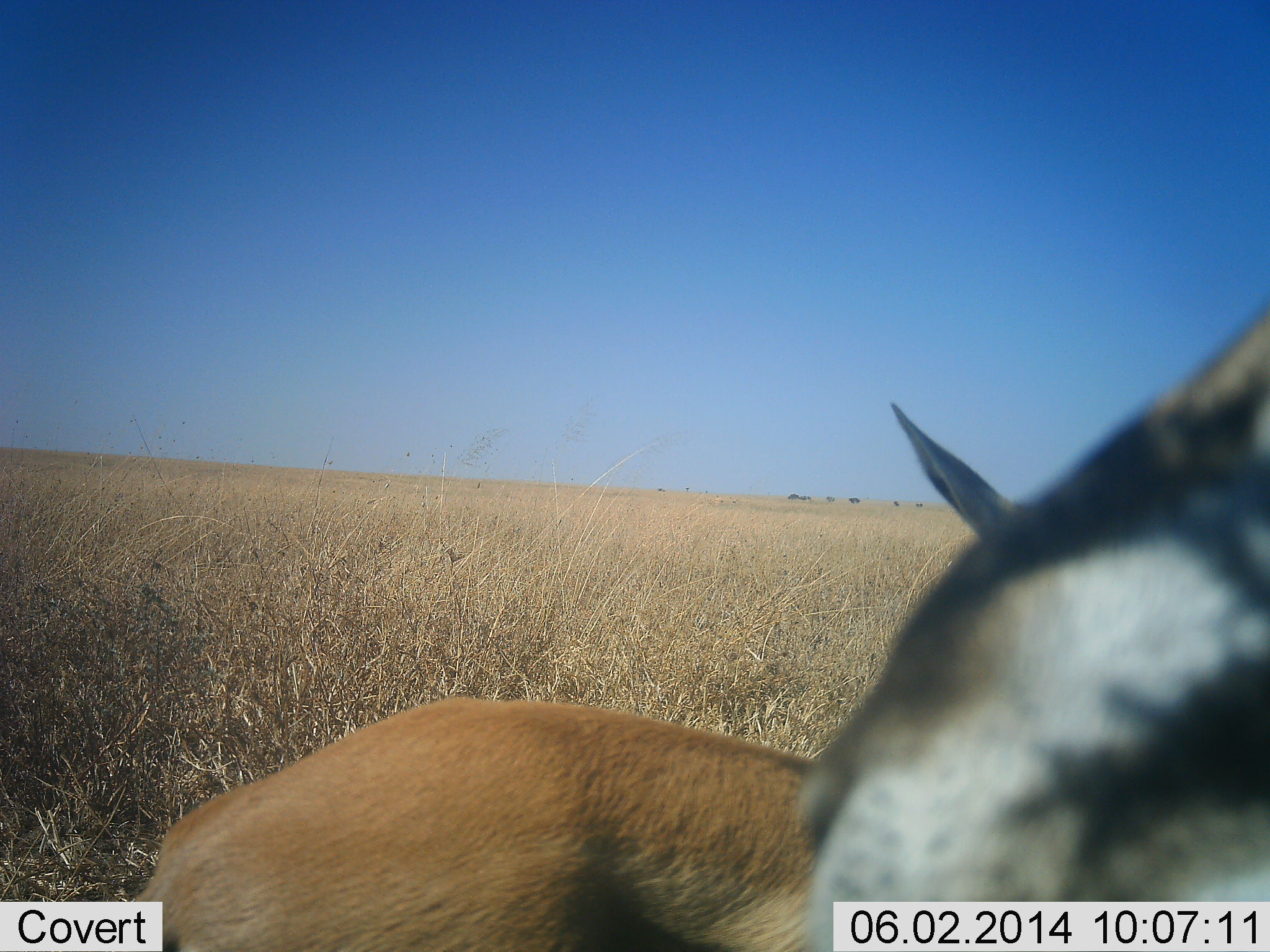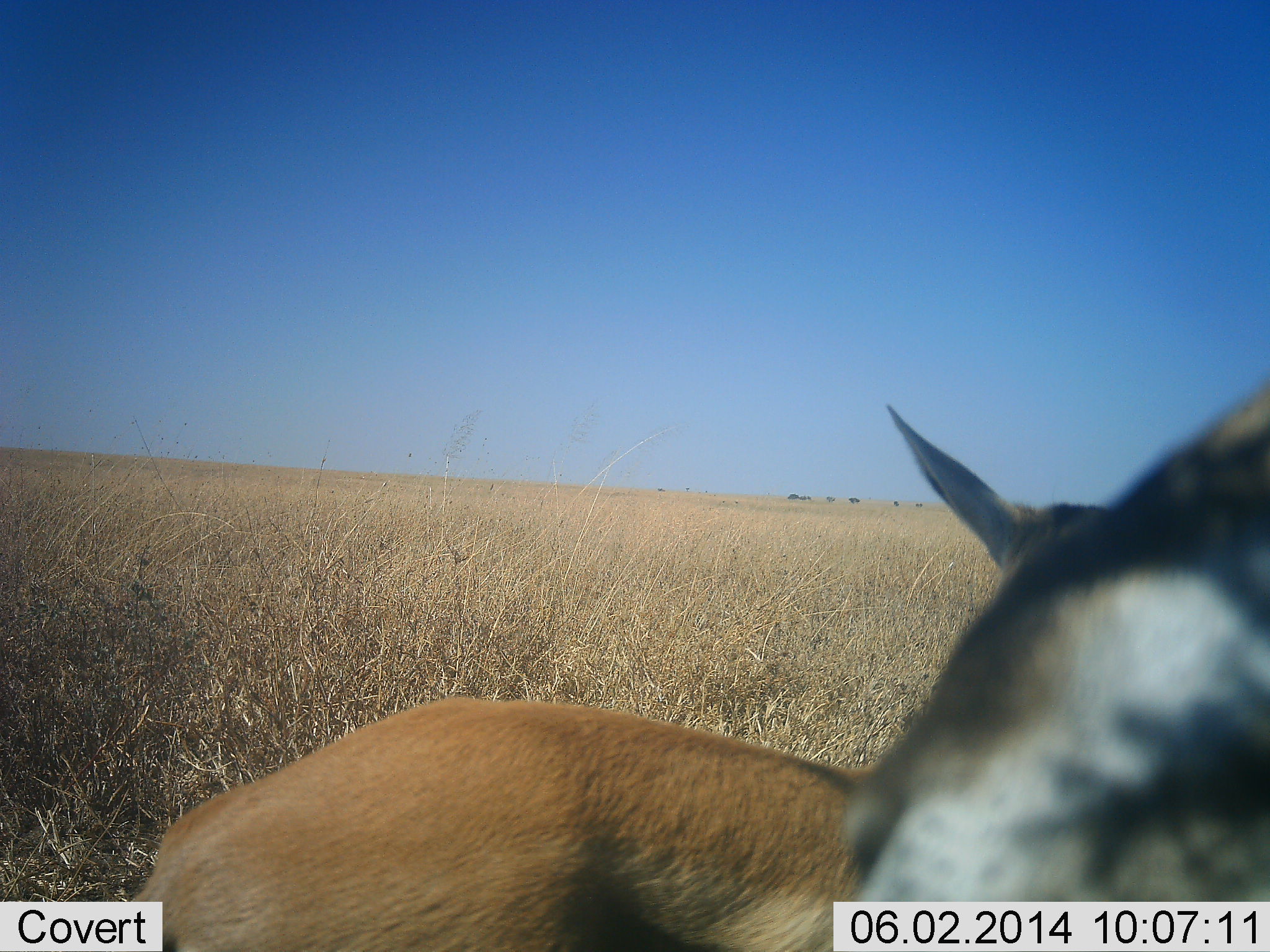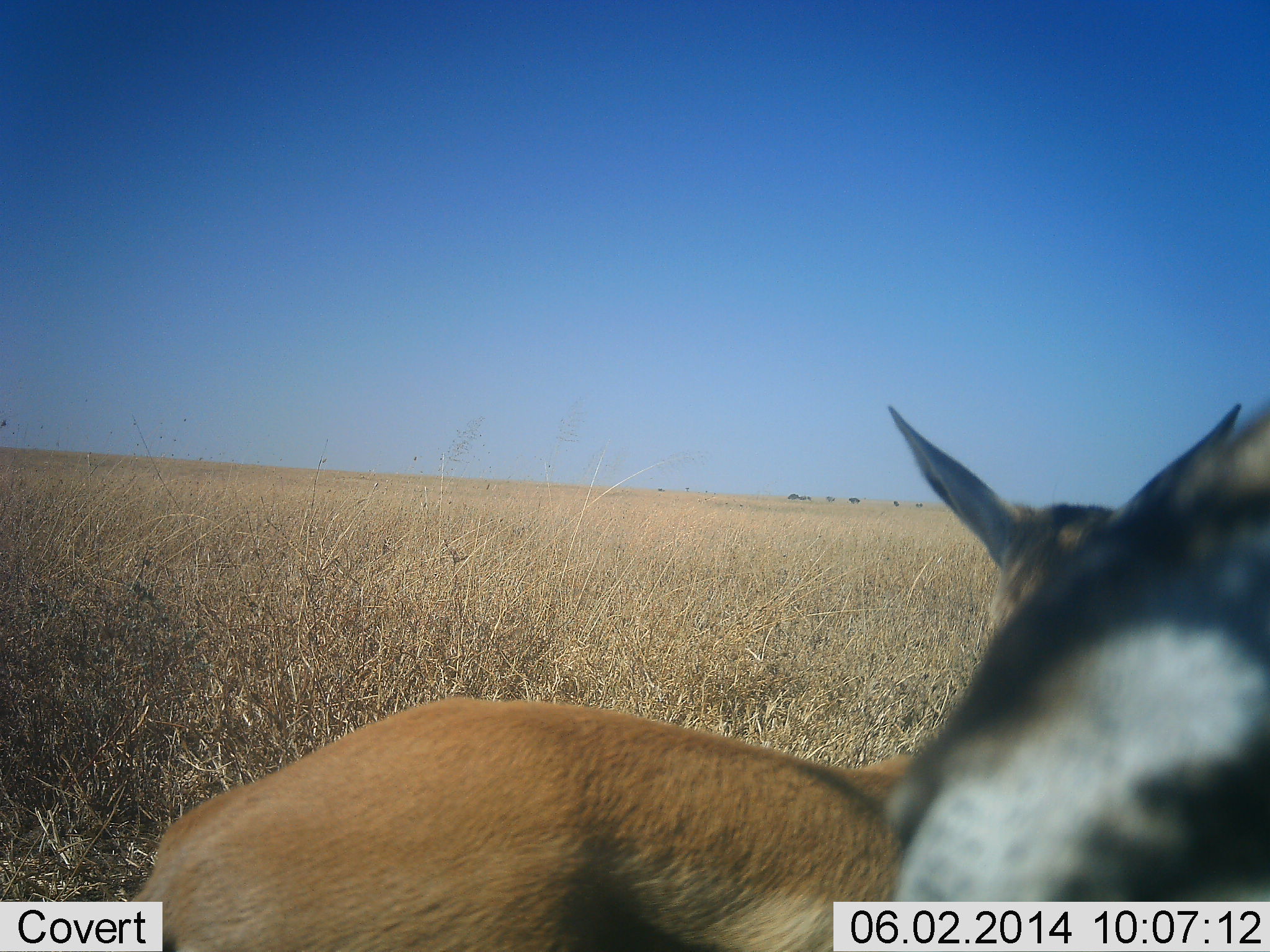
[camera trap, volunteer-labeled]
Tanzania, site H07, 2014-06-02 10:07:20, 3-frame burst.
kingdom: Animalia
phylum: Chordata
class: Mammalia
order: Artiodactyla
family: Bovidae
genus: Eudorcas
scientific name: Eudorcas thomsonii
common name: thomson's gazelle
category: gazellethomsons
Gazellethomsons (thomson's gazelle) (Eudorcas thomsonii), count 2. Behavior (volunteer vote fractions): standing 82%, resting 0%, moving 9%, interacting 9%. Young present (vote fraction): 0%. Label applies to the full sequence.